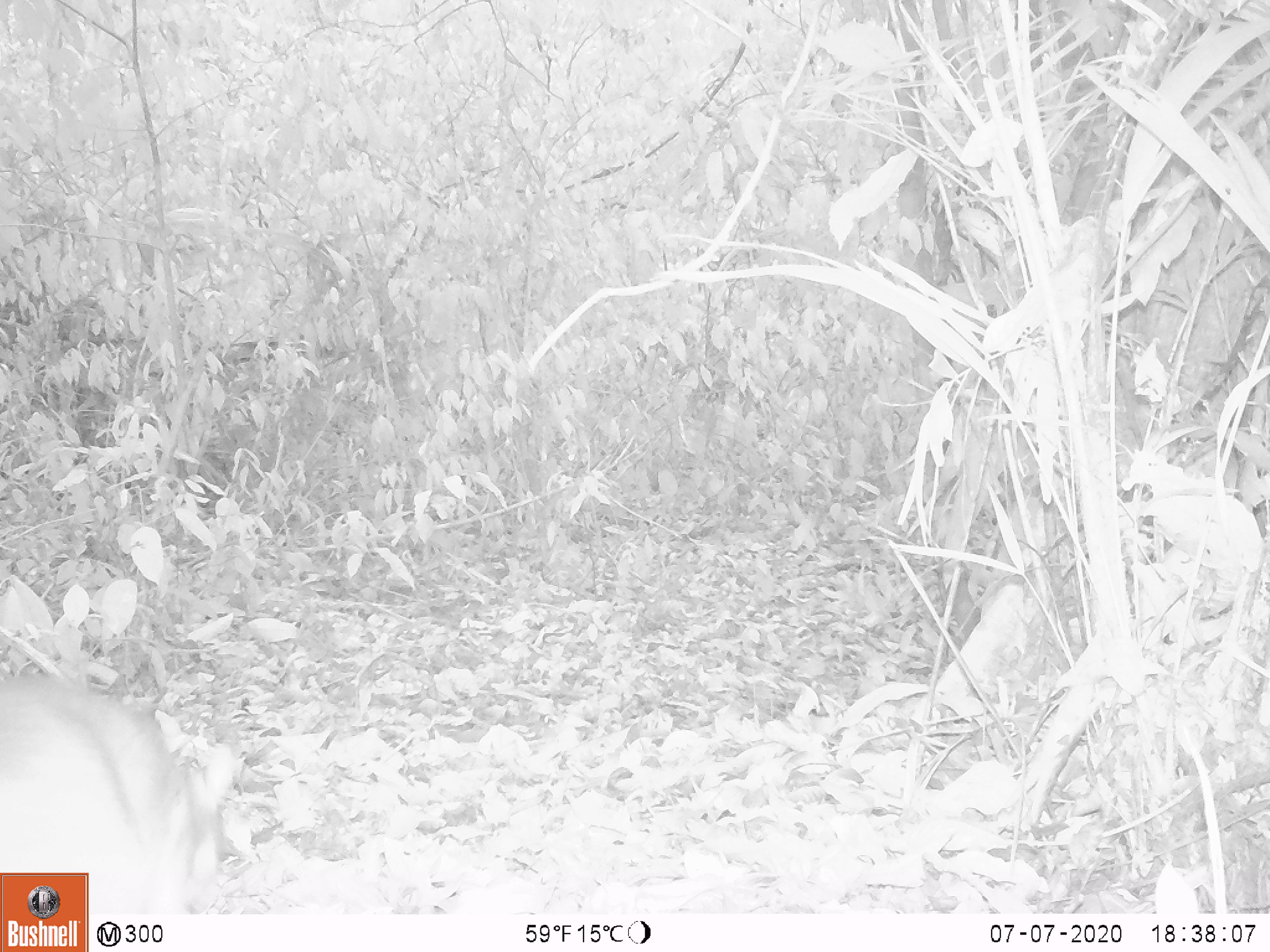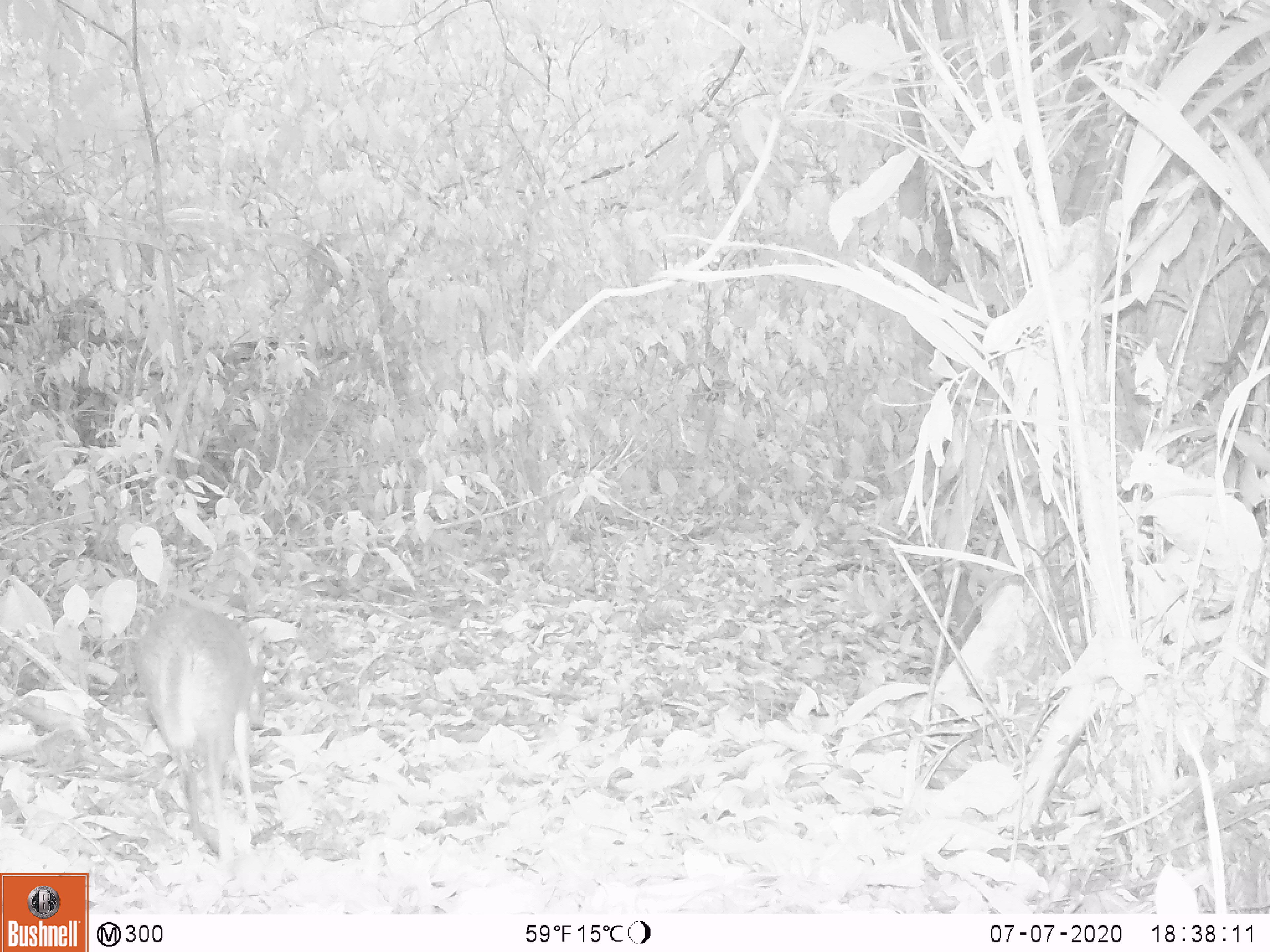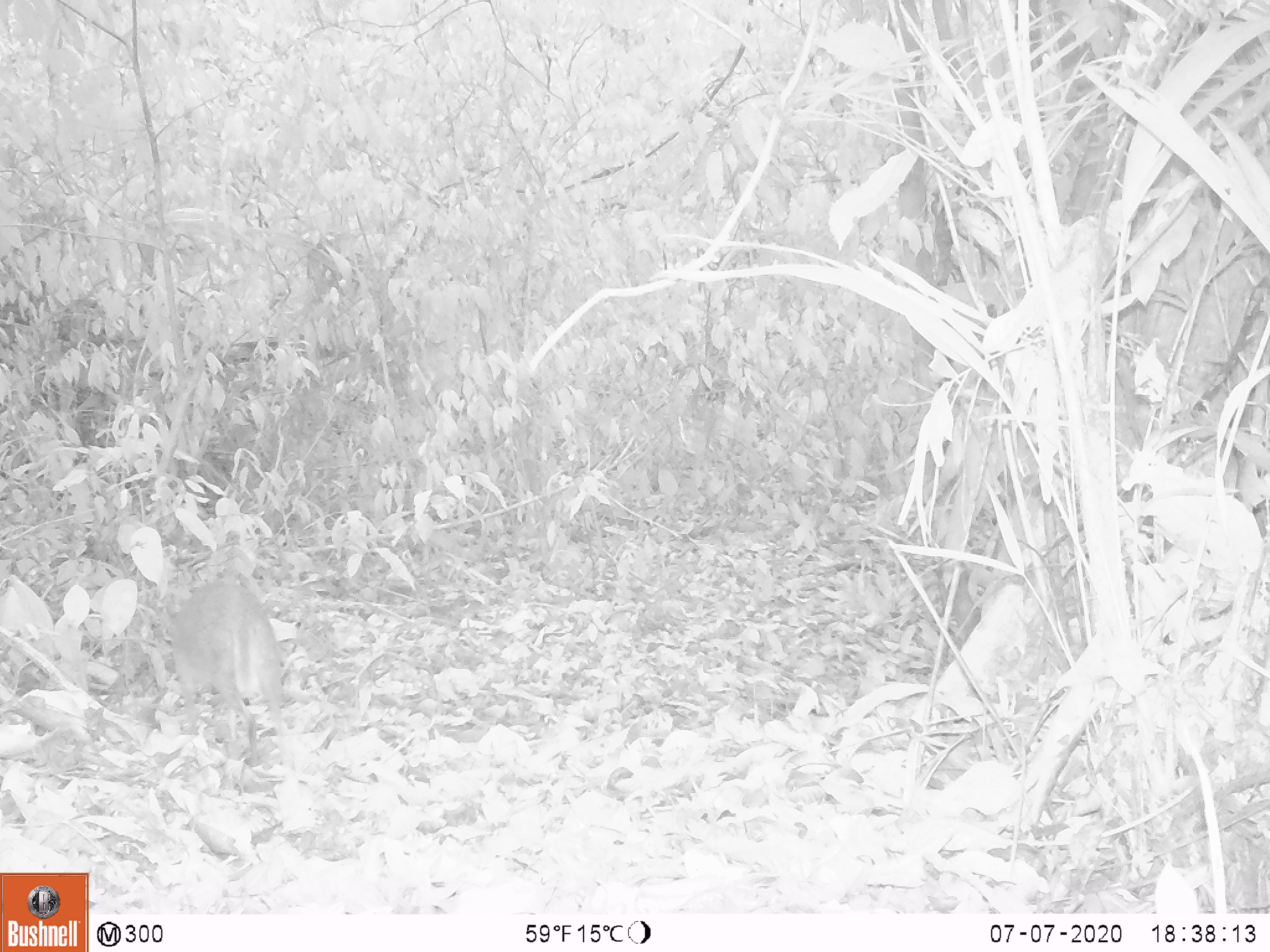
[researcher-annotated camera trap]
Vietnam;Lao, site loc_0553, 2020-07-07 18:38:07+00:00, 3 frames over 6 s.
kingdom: Animalia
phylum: Chordata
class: Mammalia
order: Artiodactyla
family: Tragulidae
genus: Moschiola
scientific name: Moschiola meminna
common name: chevrotain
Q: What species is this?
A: Chevrotain (Moschiola meminna).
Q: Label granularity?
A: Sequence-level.